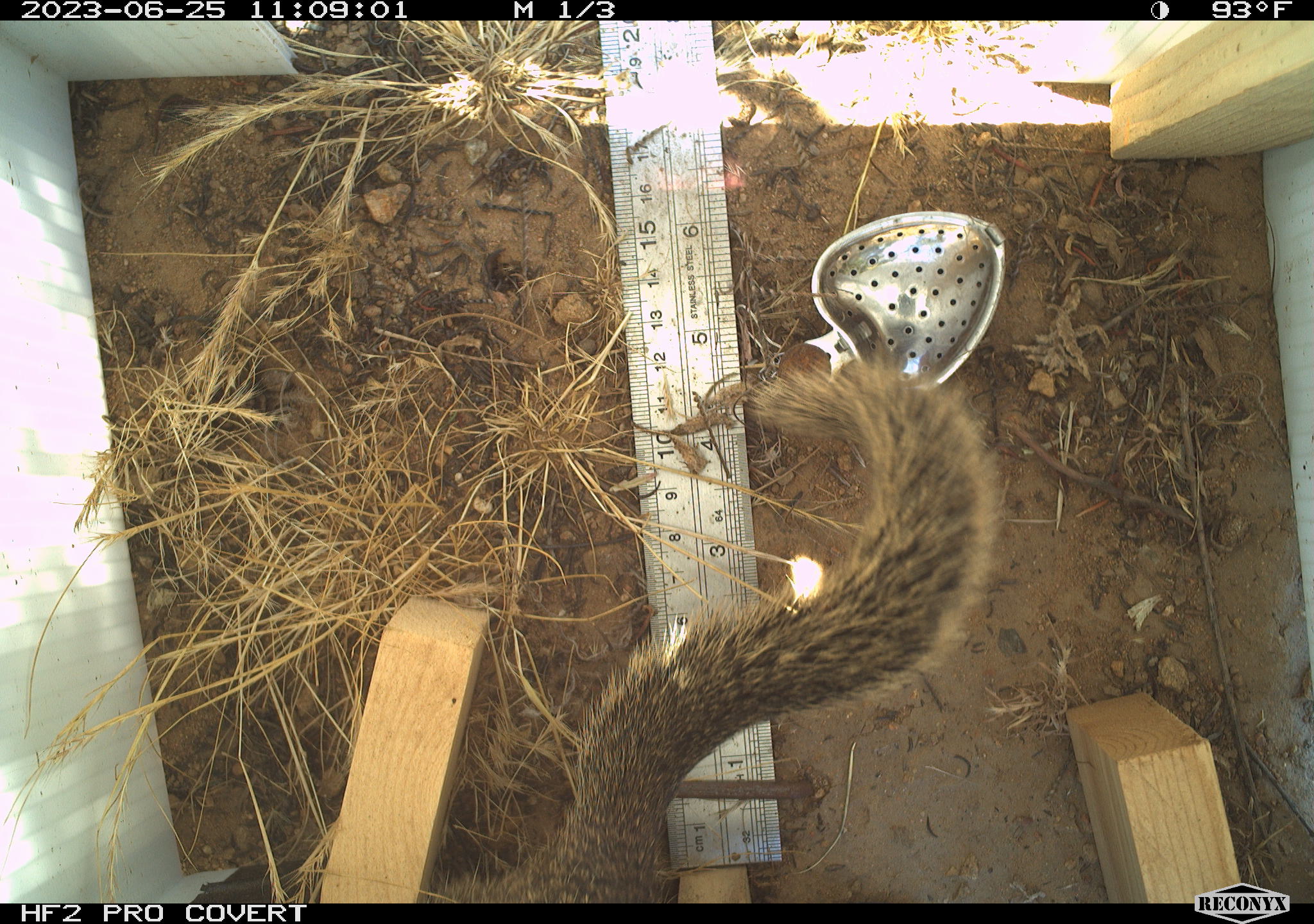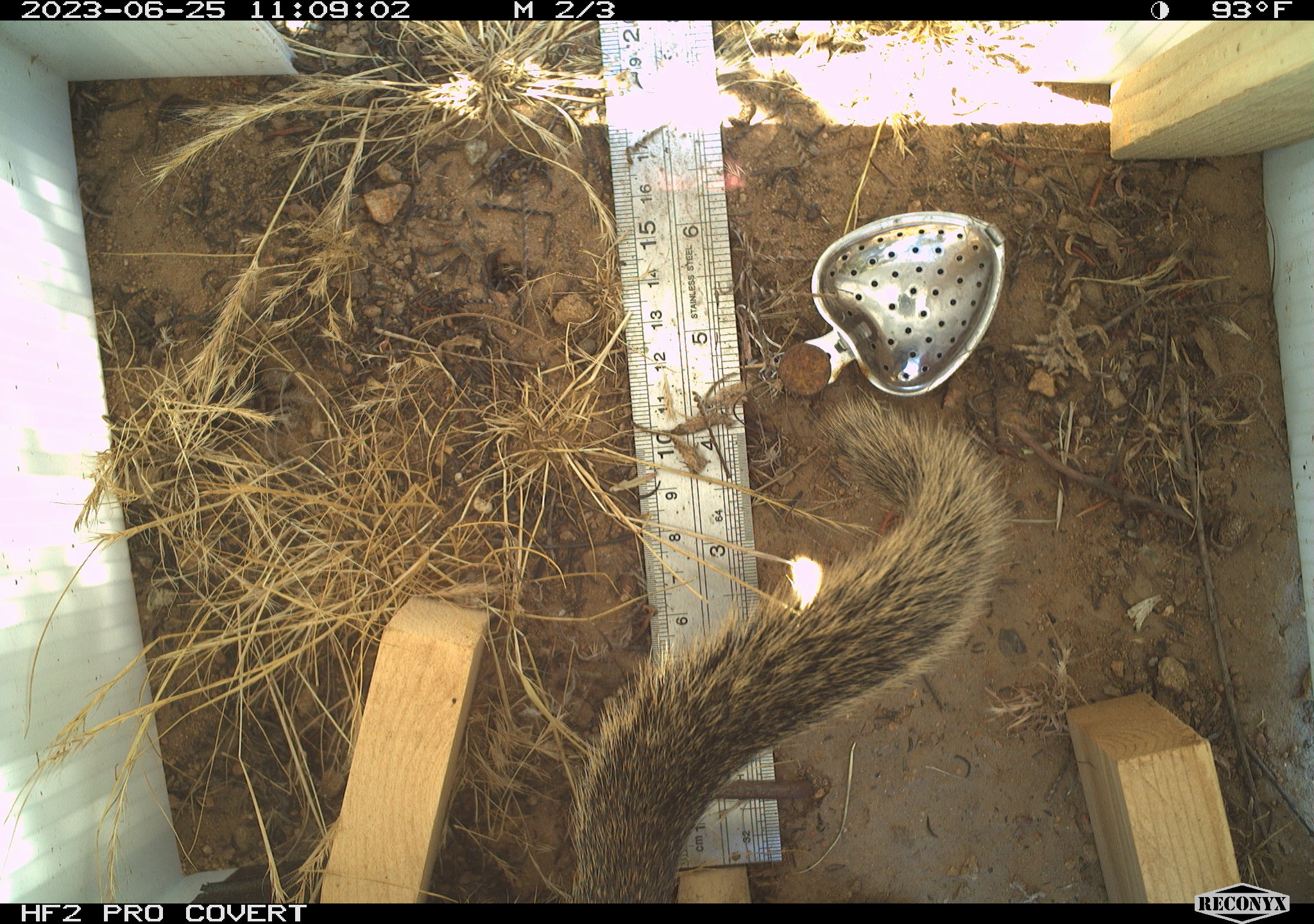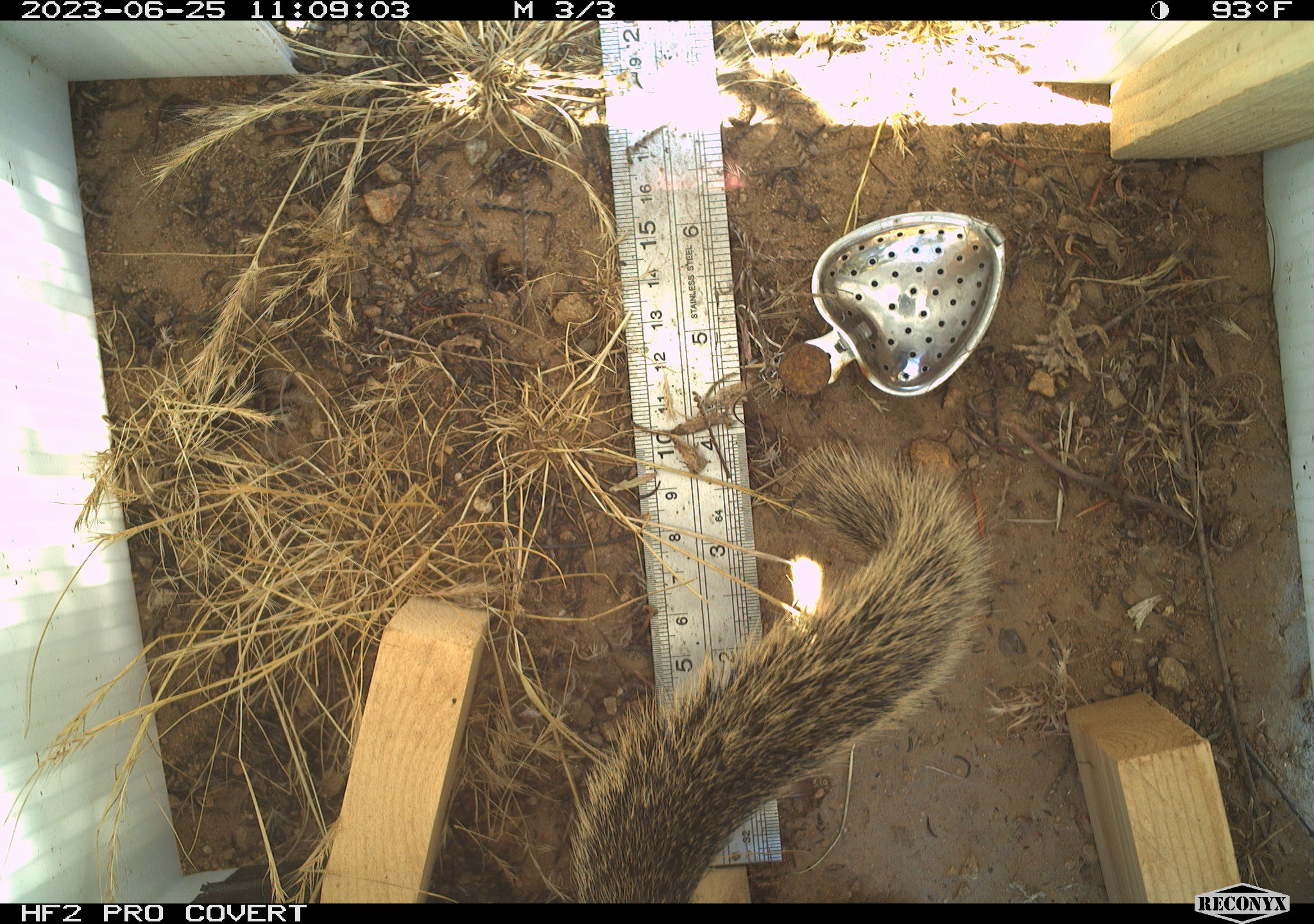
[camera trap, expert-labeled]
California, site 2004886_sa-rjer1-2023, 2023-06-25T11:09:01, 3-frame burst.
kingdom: Animalia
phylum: Chordata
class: Mammalia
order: Rodentia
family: Sciuridae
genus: Otospermophilus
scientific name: Otospermophilus beecheyi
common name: california ground squirrel